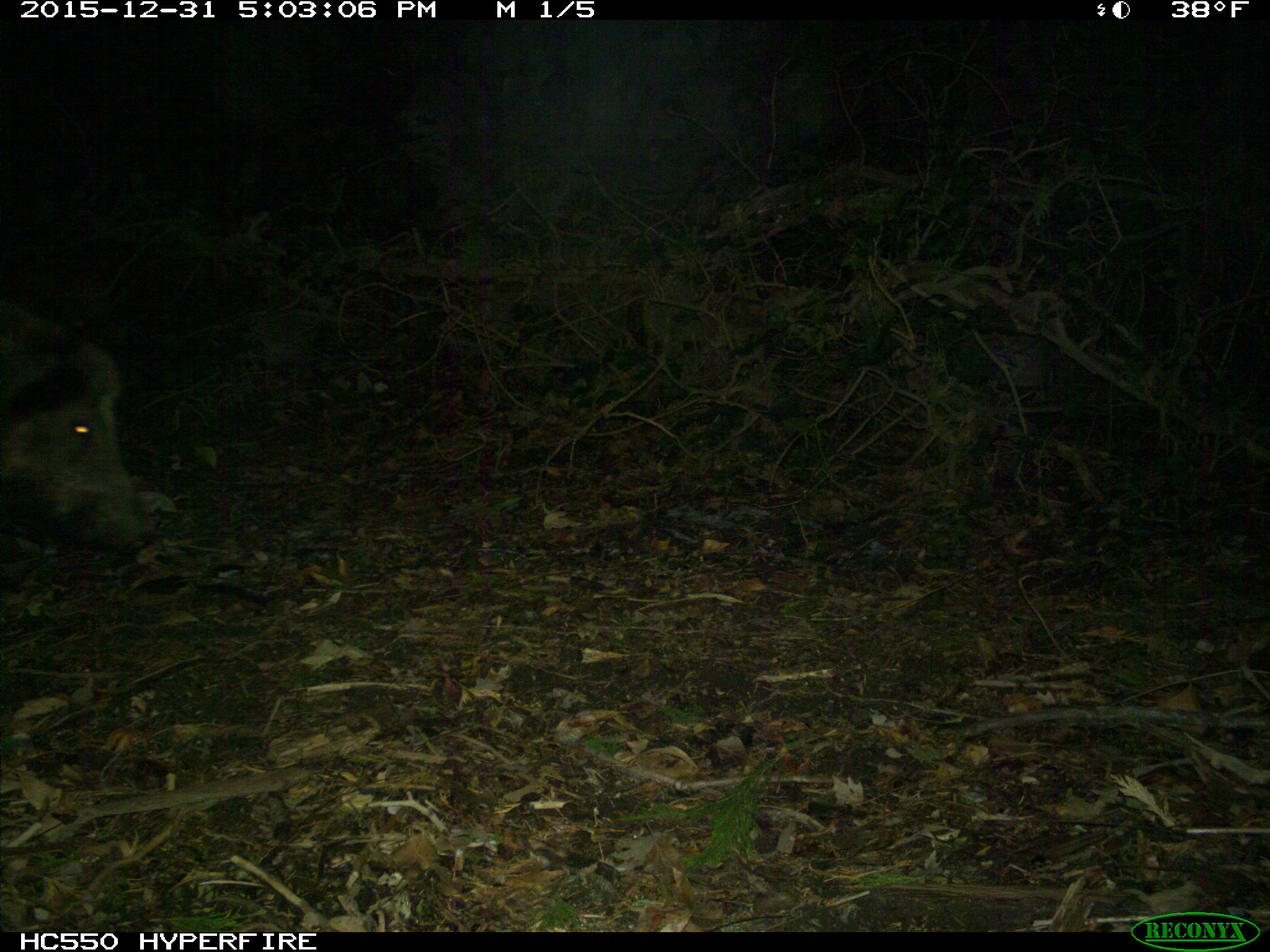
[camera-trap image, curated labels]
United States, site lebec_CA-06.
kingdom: Animalia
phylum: Chordata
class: Mammalia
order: Artiodactyla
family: Suidae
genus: Sus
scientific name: Sus scrofa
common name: wild boar